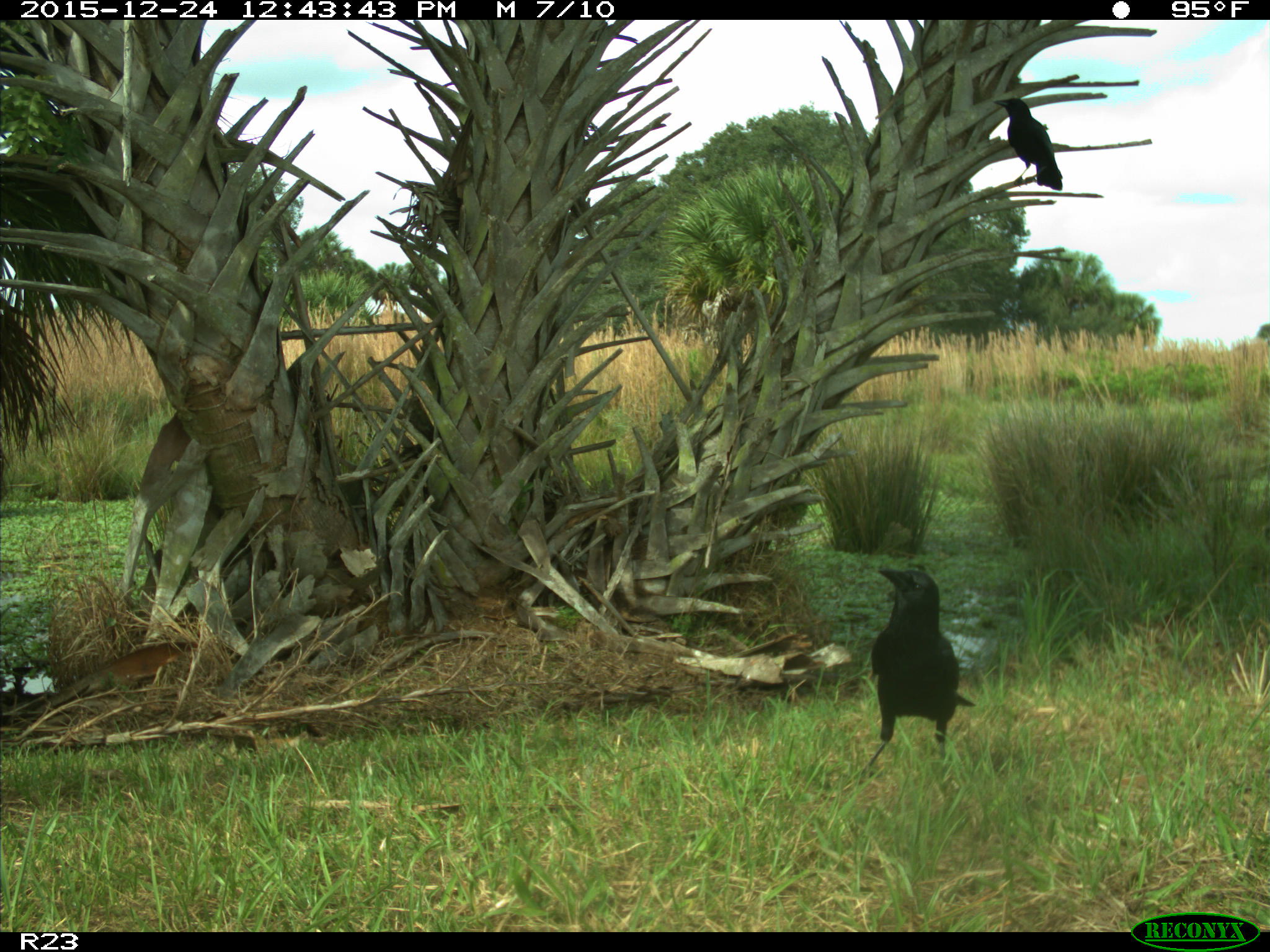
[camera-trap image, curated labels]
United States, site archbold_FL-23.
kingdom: Animalia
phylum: Chordata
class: Aves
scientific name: Aves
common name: birds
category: unidentified bird